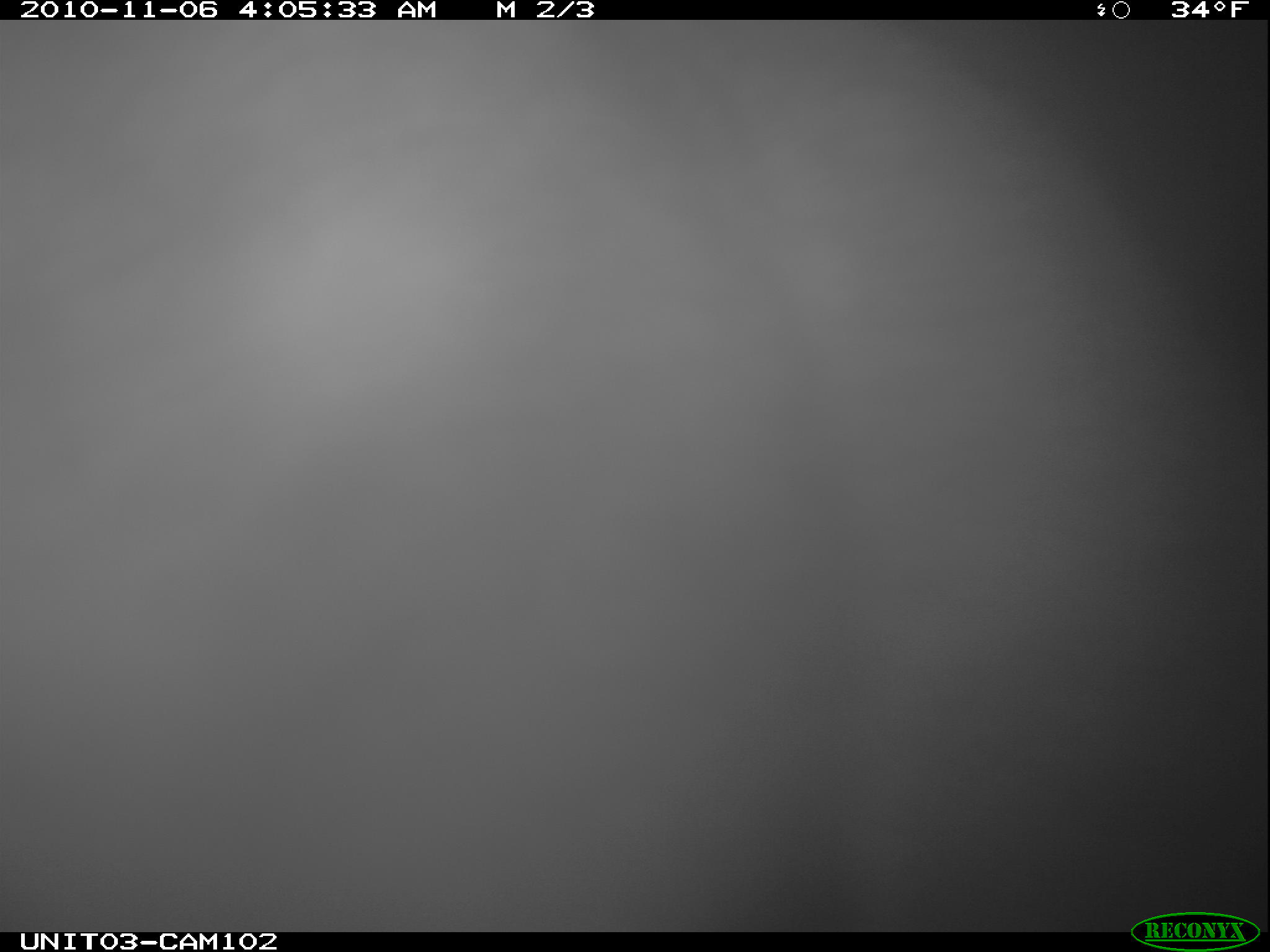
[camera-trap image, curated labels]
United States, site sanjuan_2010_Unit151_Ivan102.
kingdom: Animalia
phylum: Chordata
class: Mammalia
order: Carnivora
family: Ursidae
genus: Ursus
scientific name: Ursus americanus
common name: american black bear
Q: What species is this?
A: Ursus americanus (american black bear).